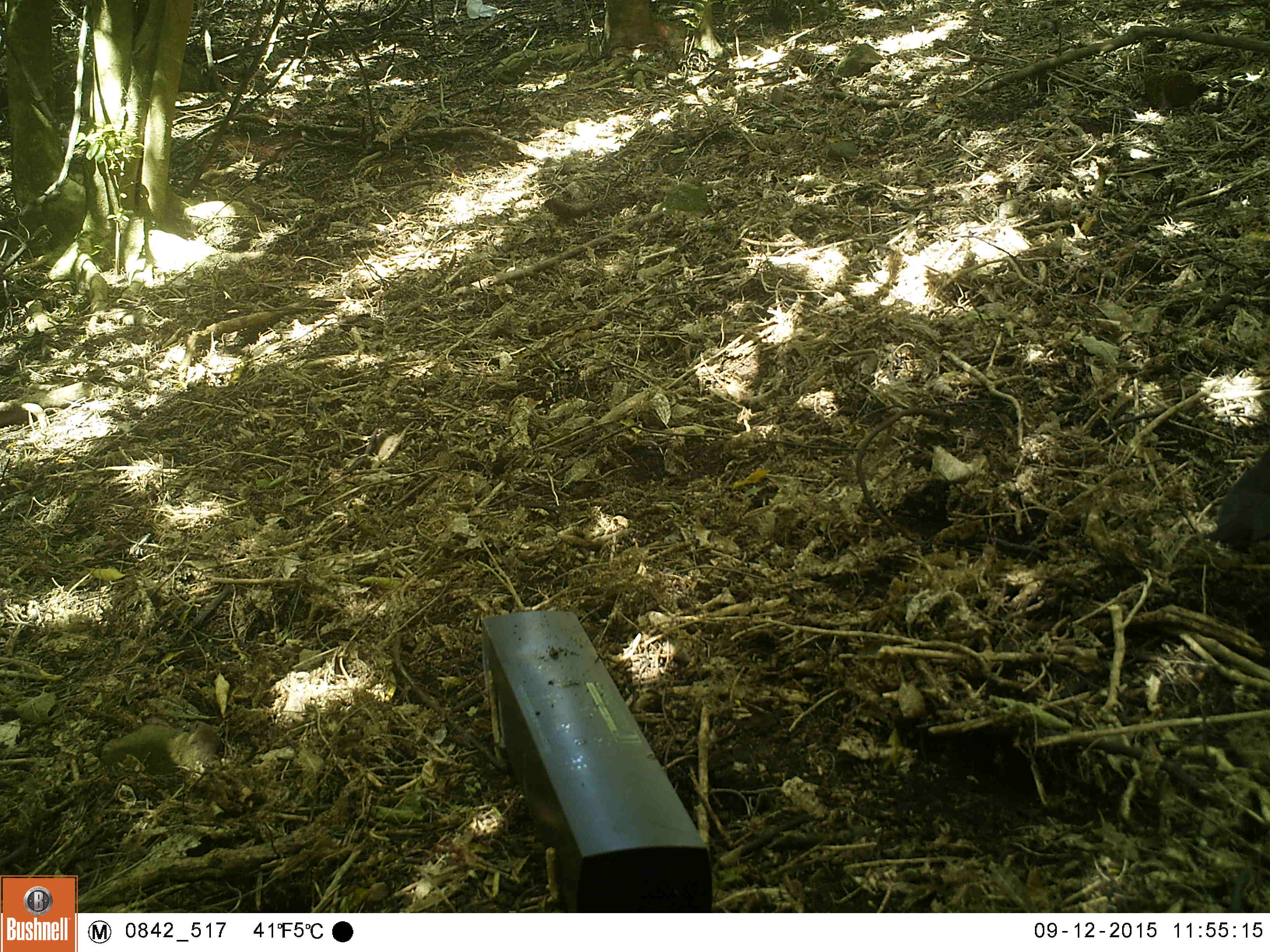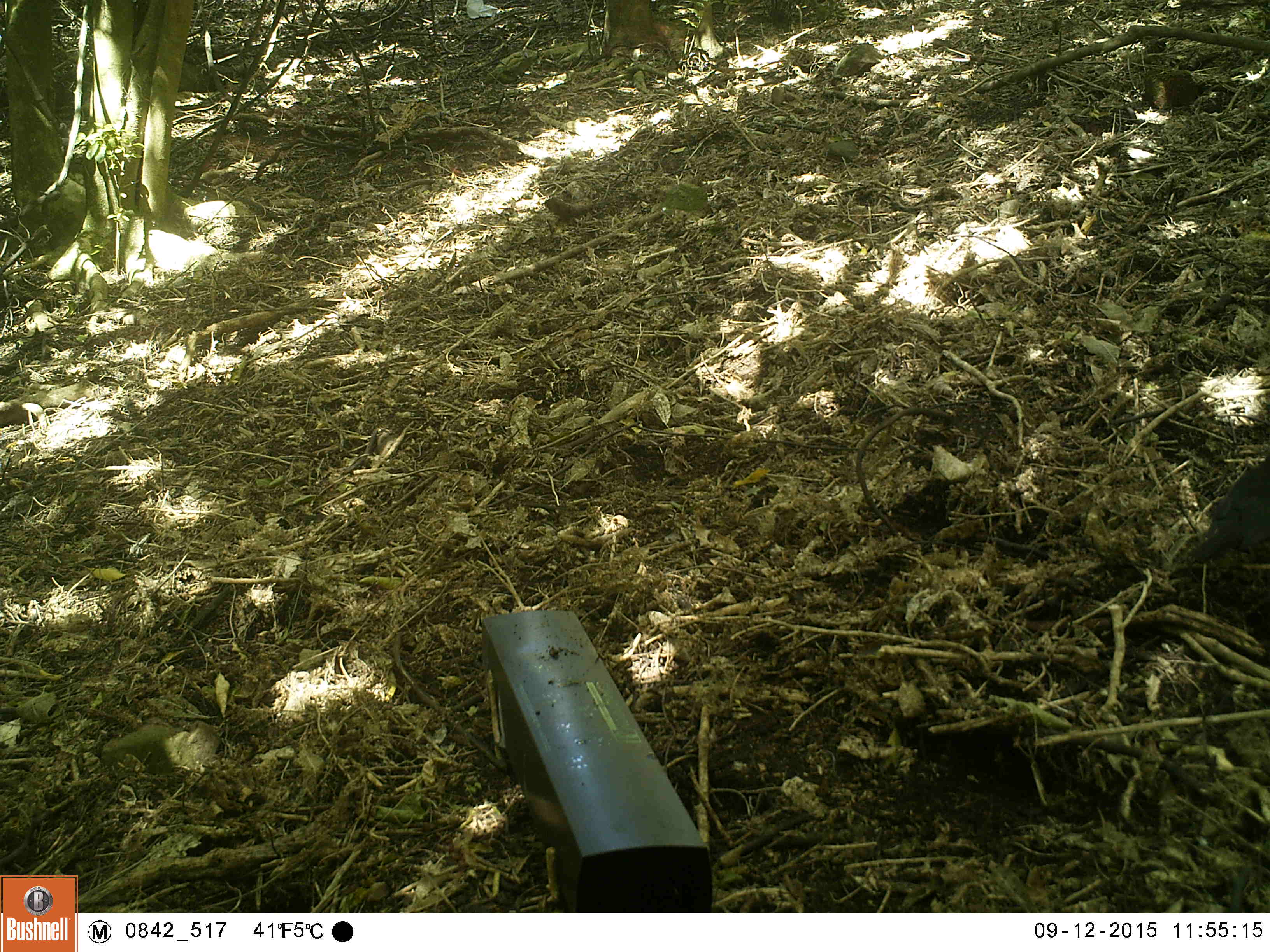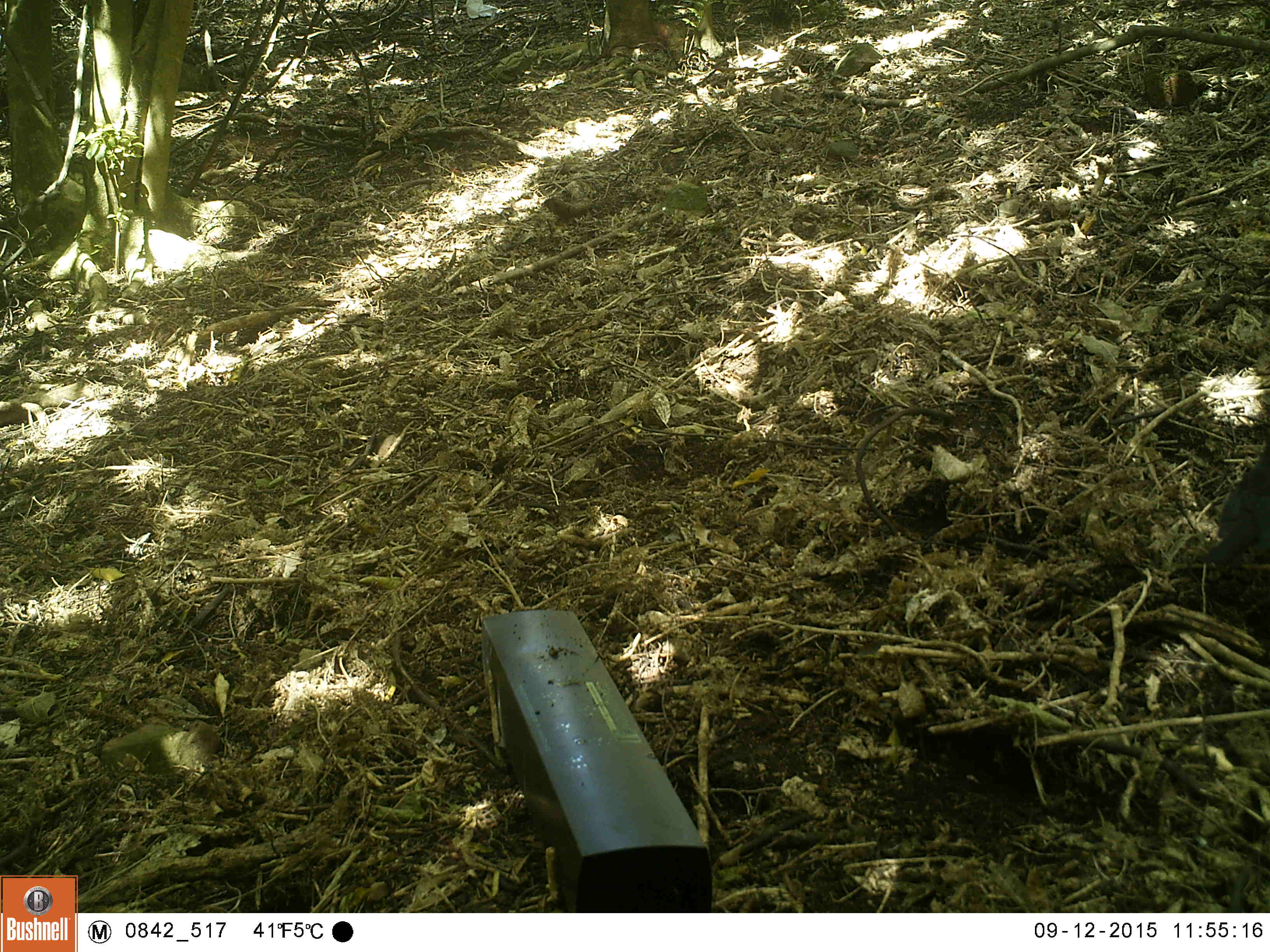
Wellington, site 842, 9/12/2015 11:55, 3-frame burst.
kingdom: Animalia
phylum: Chordata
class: Aves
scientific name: Aves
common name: bird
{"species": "bird (Aves)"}